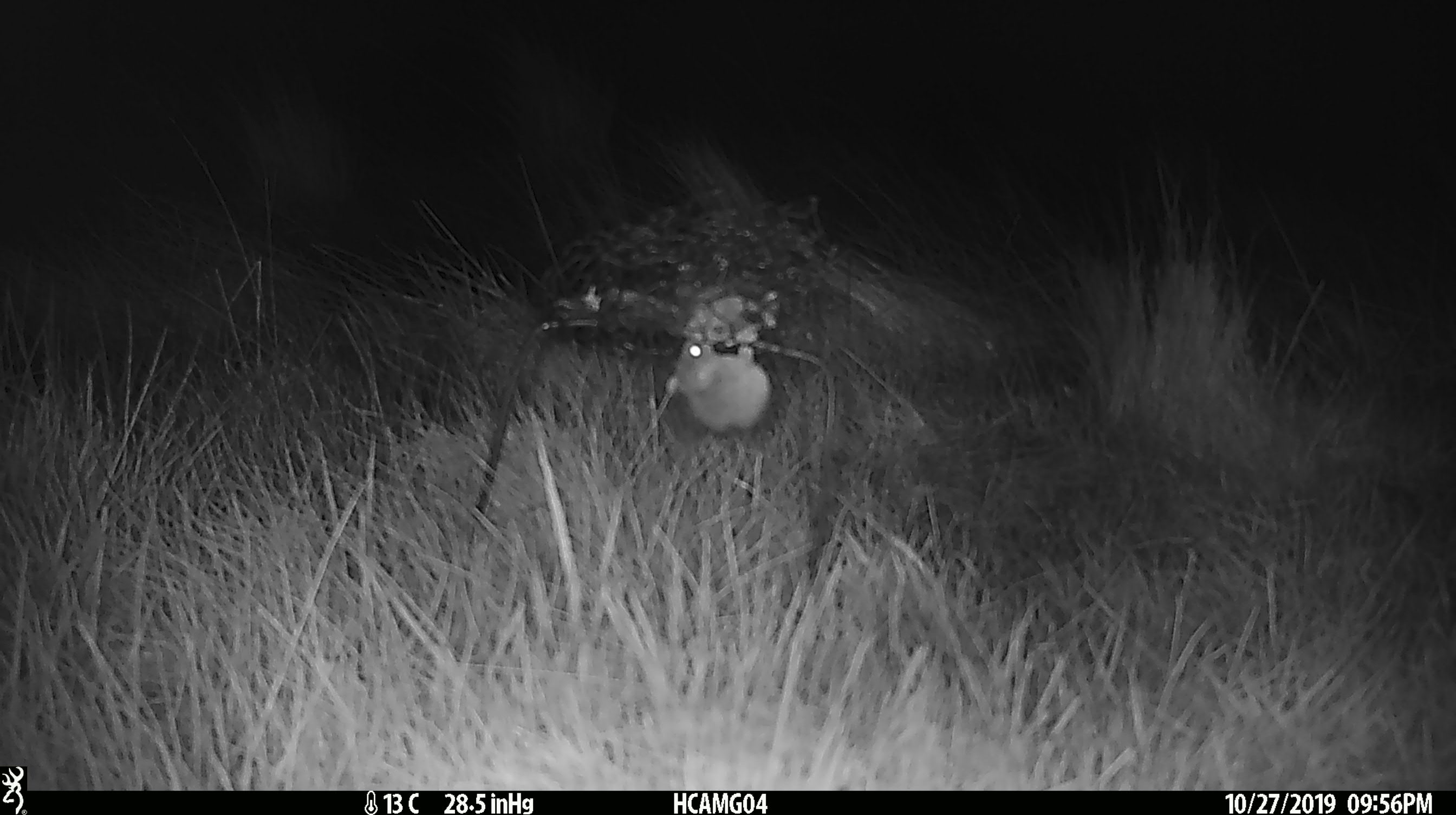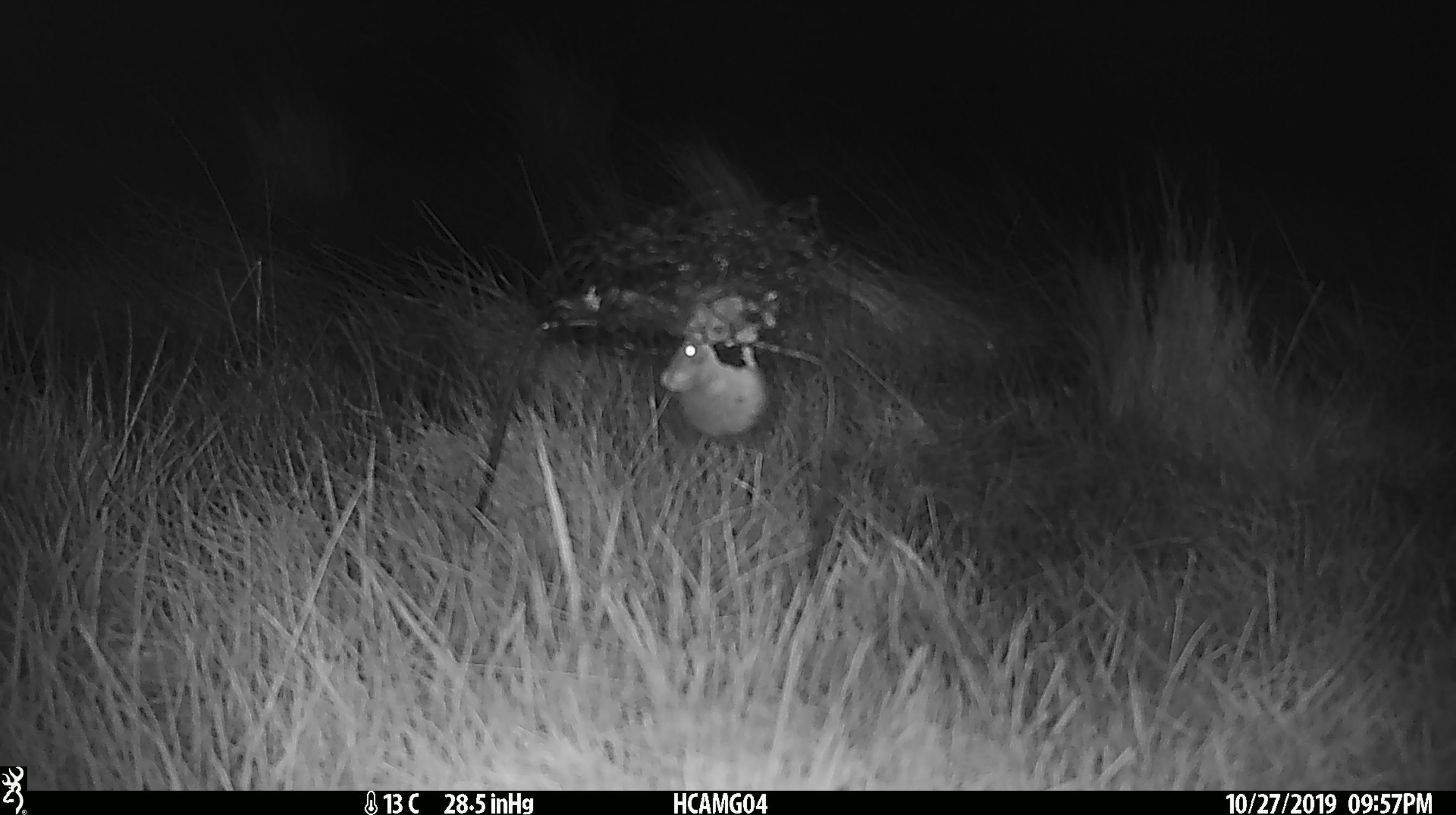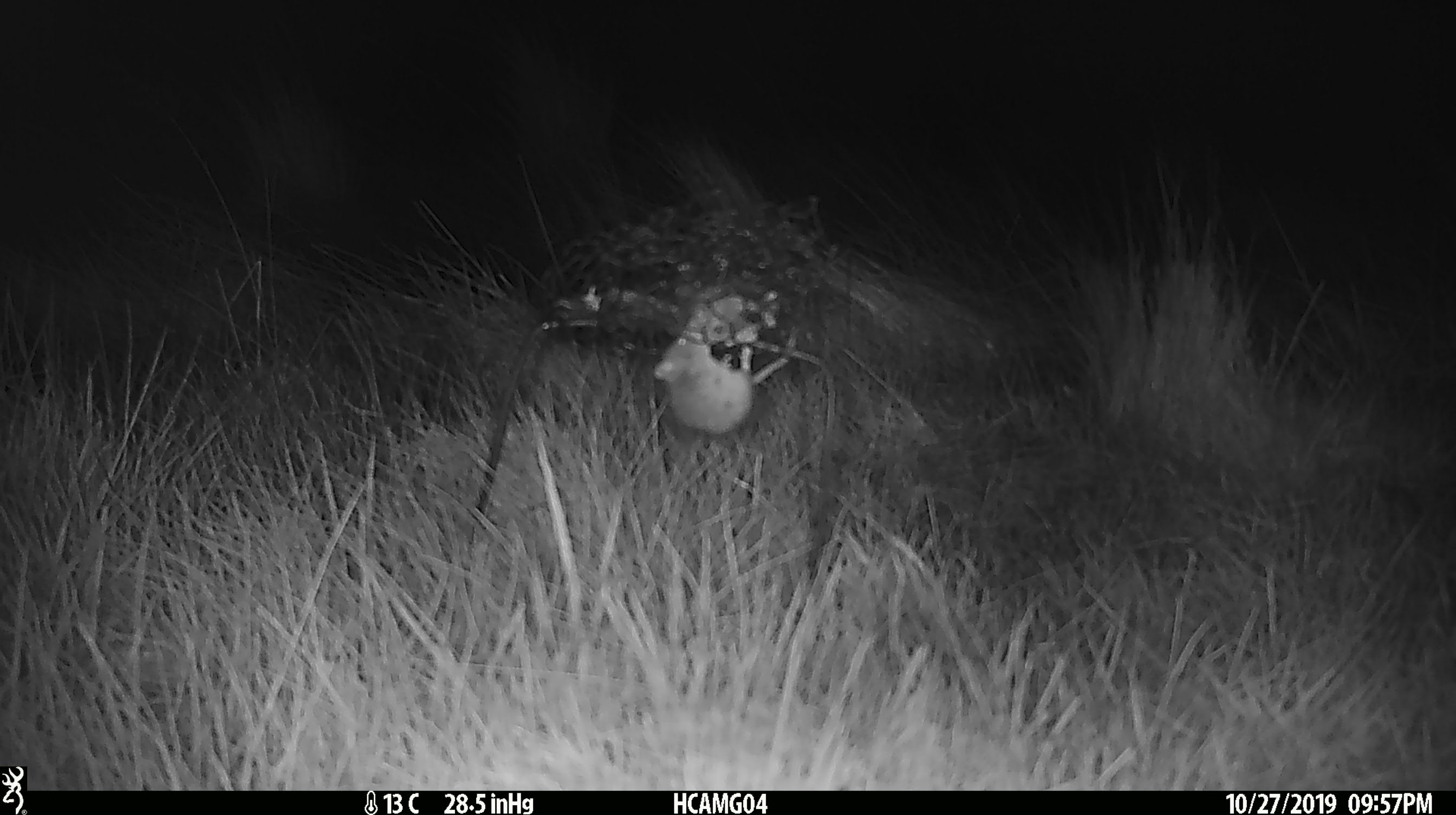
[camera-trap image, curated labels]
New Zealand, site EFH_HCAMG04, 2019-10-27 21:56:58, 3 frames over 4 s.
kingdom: Animalia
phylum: Chordata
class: Mammalia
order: Rodentia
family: Muridae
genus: Mus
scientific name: Mus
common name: mouse